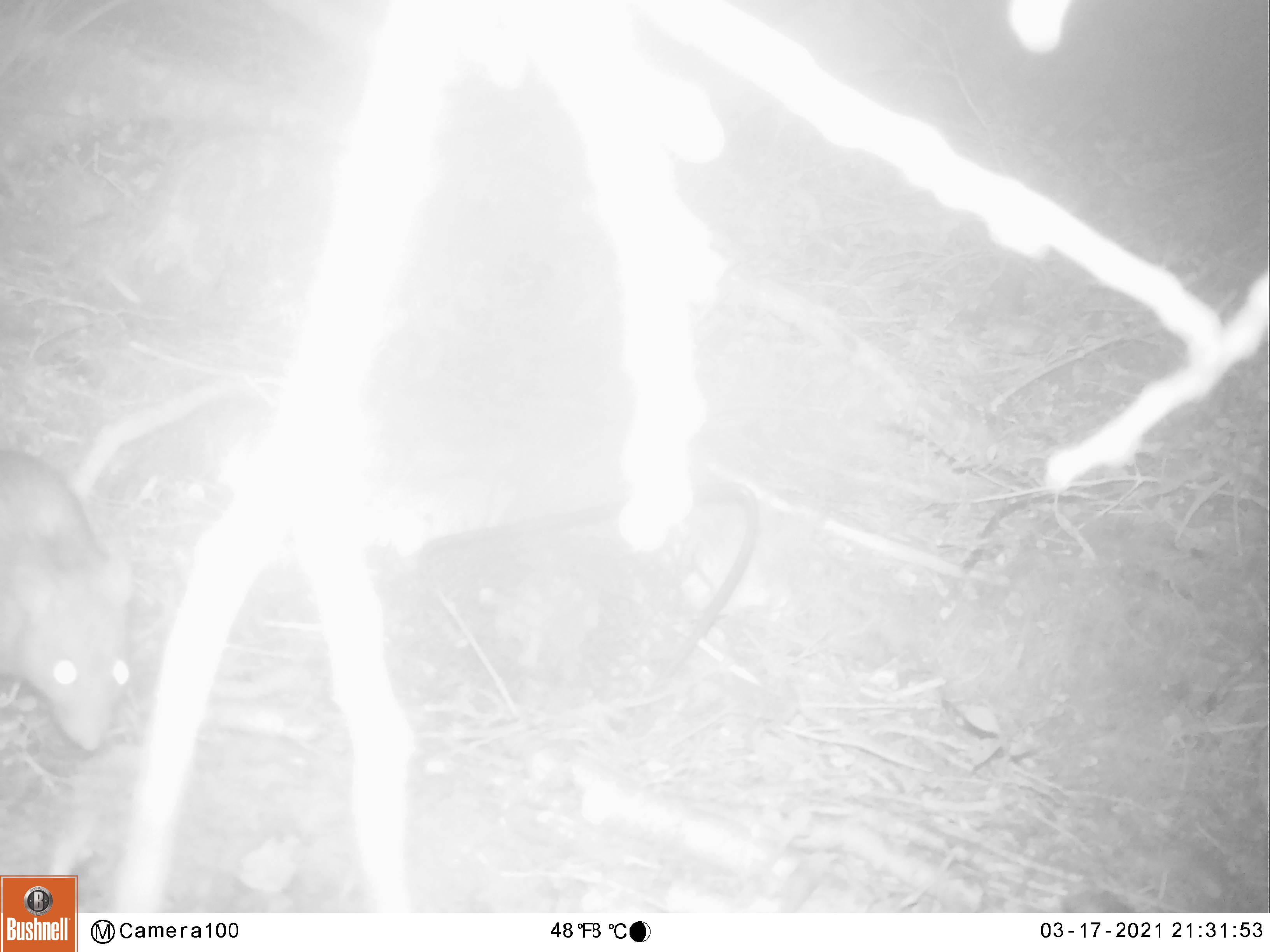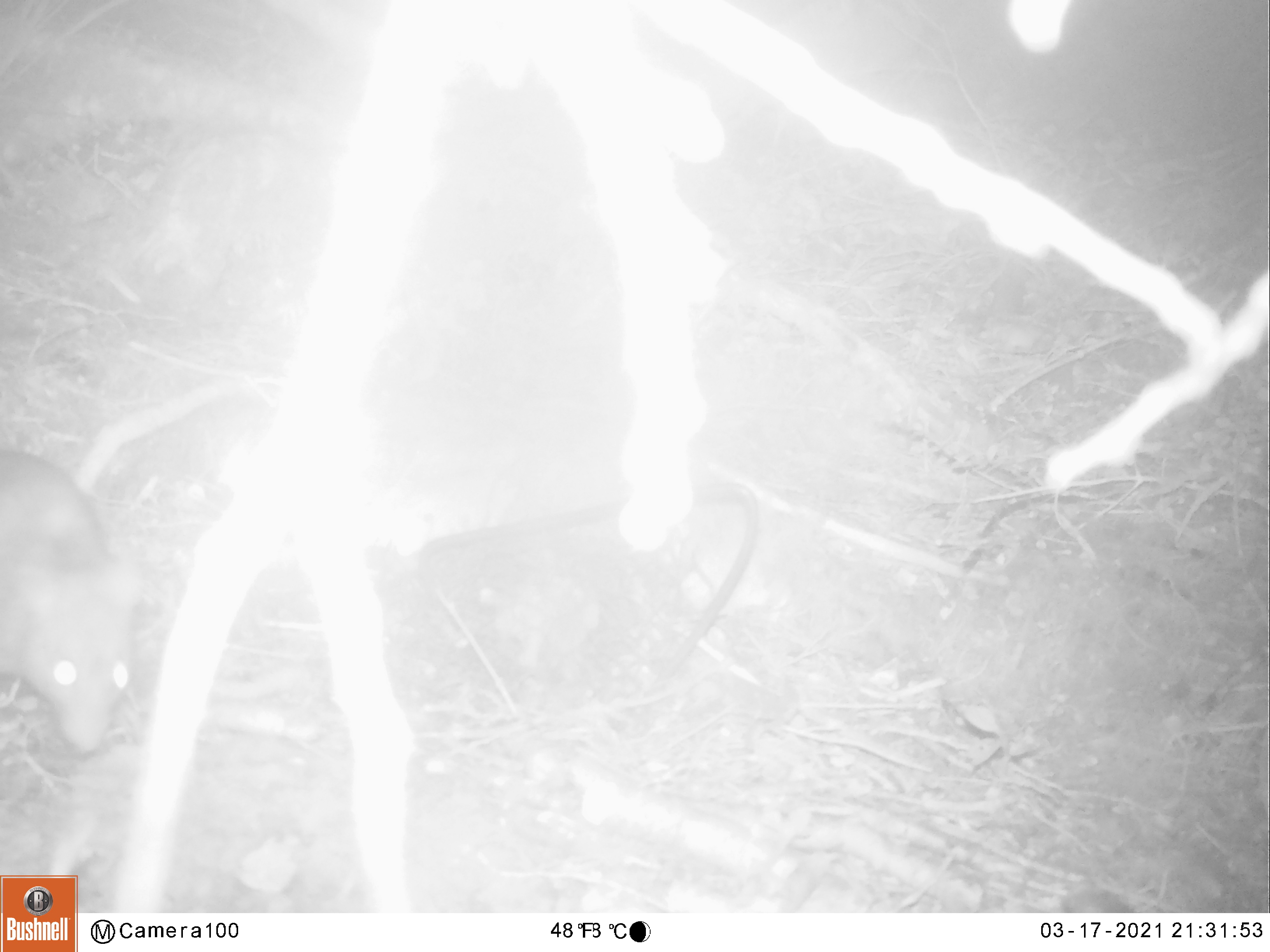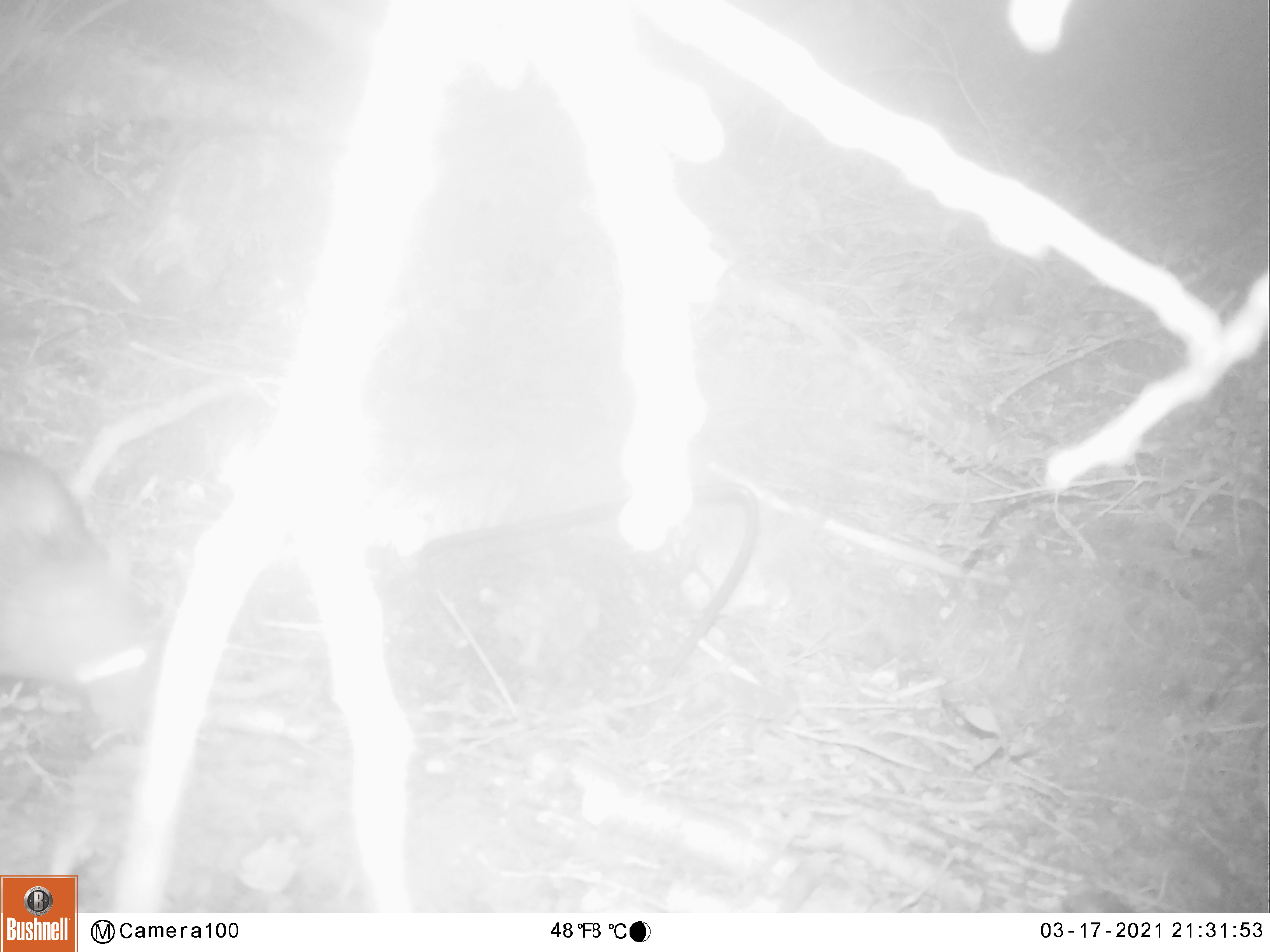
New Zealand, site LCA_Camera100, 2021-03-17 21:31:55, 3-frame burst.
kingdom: Animalia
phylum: Chordata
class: Mammalia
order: Rodentia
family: Muridae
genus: Rattus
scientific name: Rattus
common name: rat